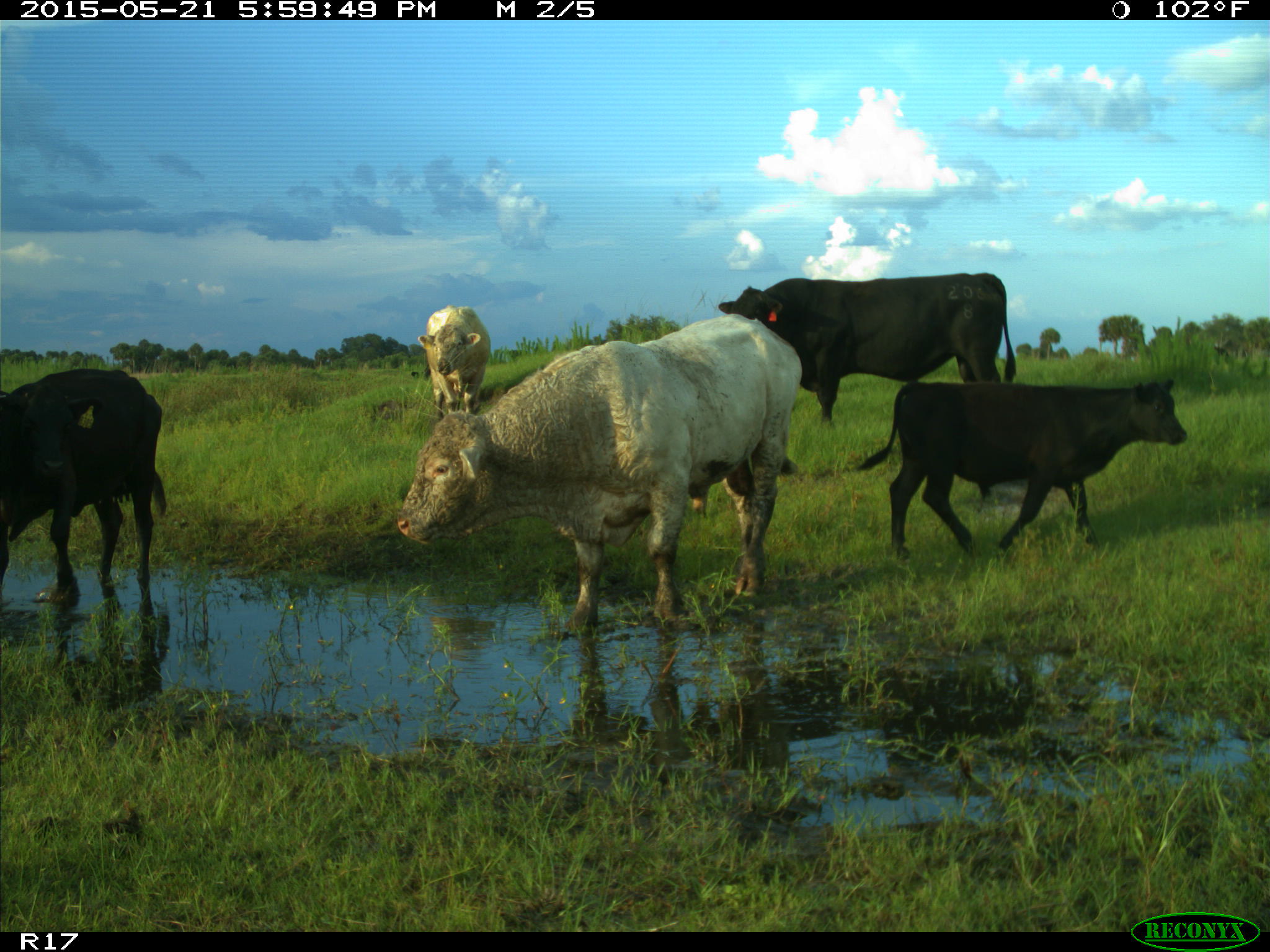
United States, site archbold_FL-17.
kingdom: Animalia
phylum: Chordata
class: Mammalia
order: Artiodactyla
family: Bovidae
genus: Bos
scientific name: Bos taurus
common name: domestic cow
Bos taurus (domestic cow).